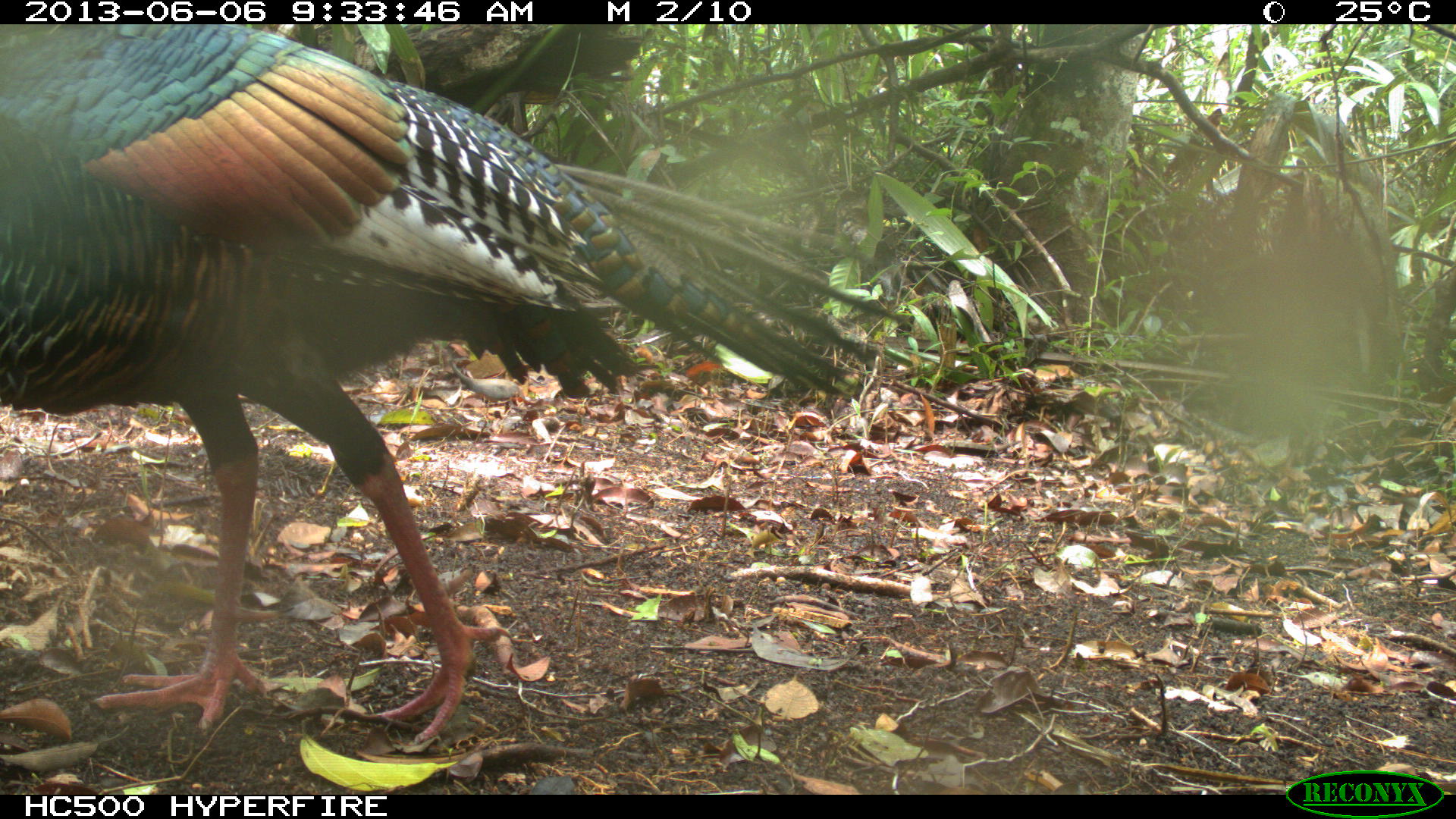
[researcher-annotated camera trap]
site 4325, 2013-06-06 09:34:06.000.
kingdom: Animalia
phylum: Chordata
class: Aves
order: Galliformes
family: Phasianidae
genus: Meleagris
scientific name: Meleagris ocellata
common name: ocellated turkey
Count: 1.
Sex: male.